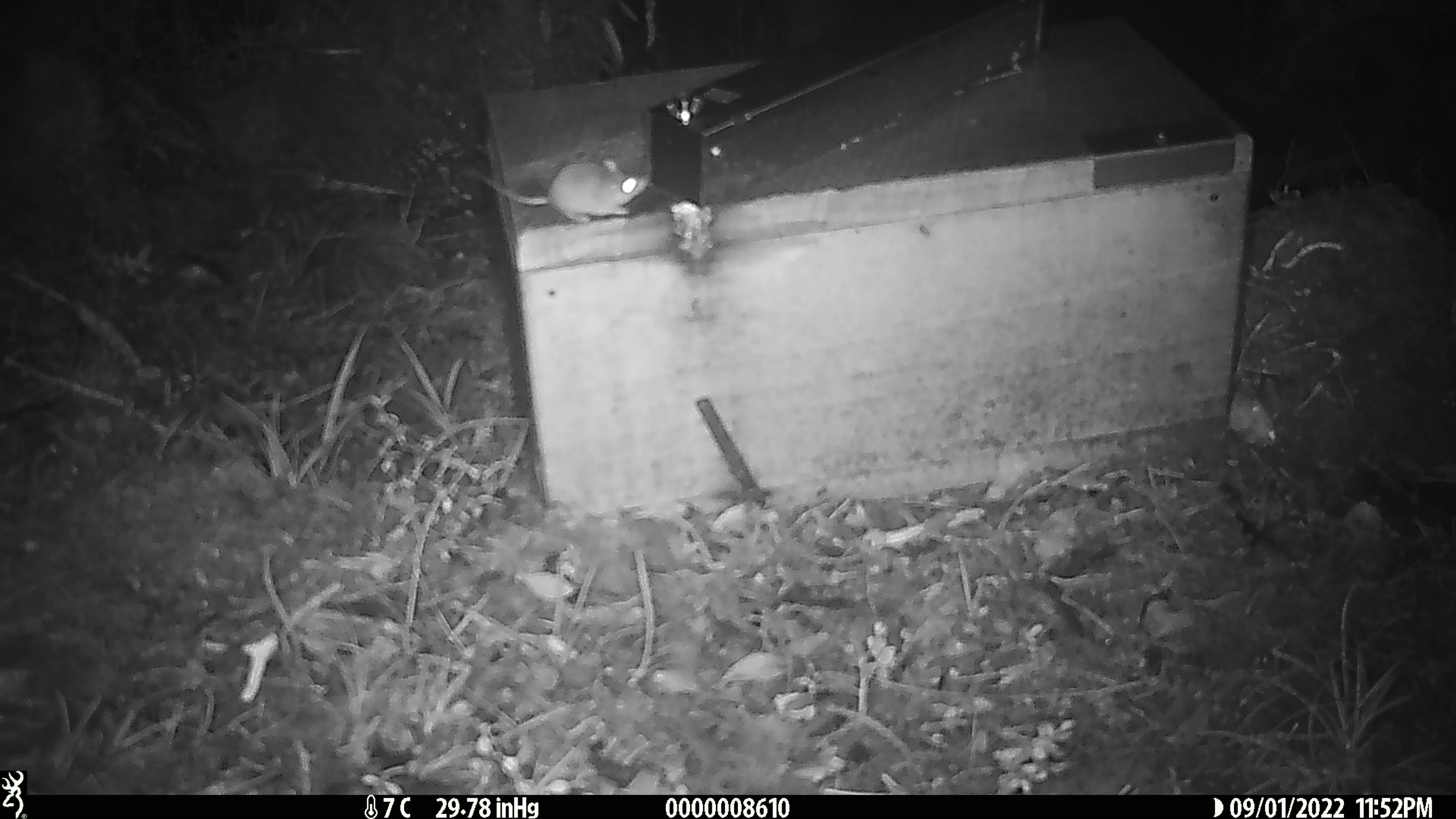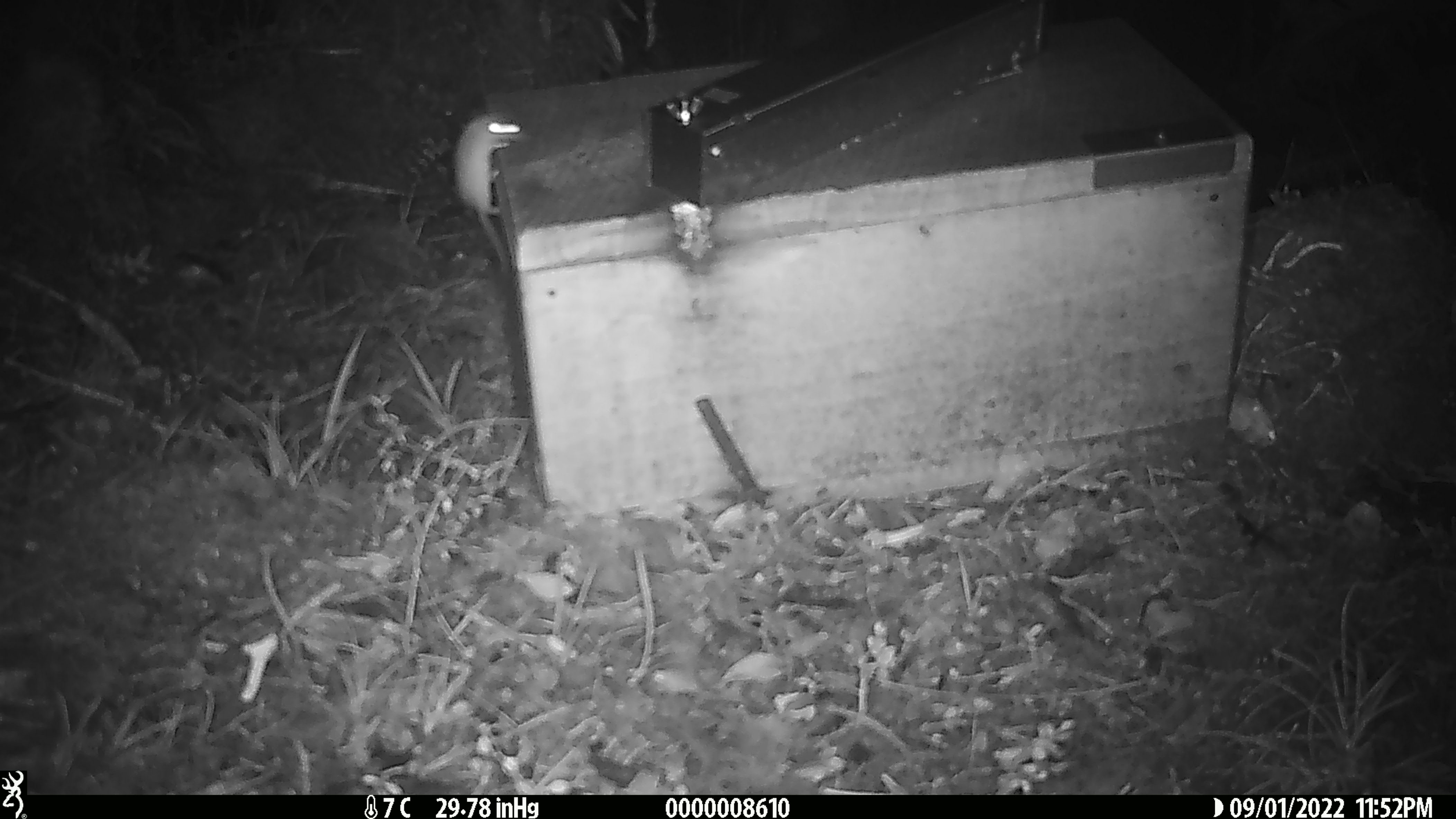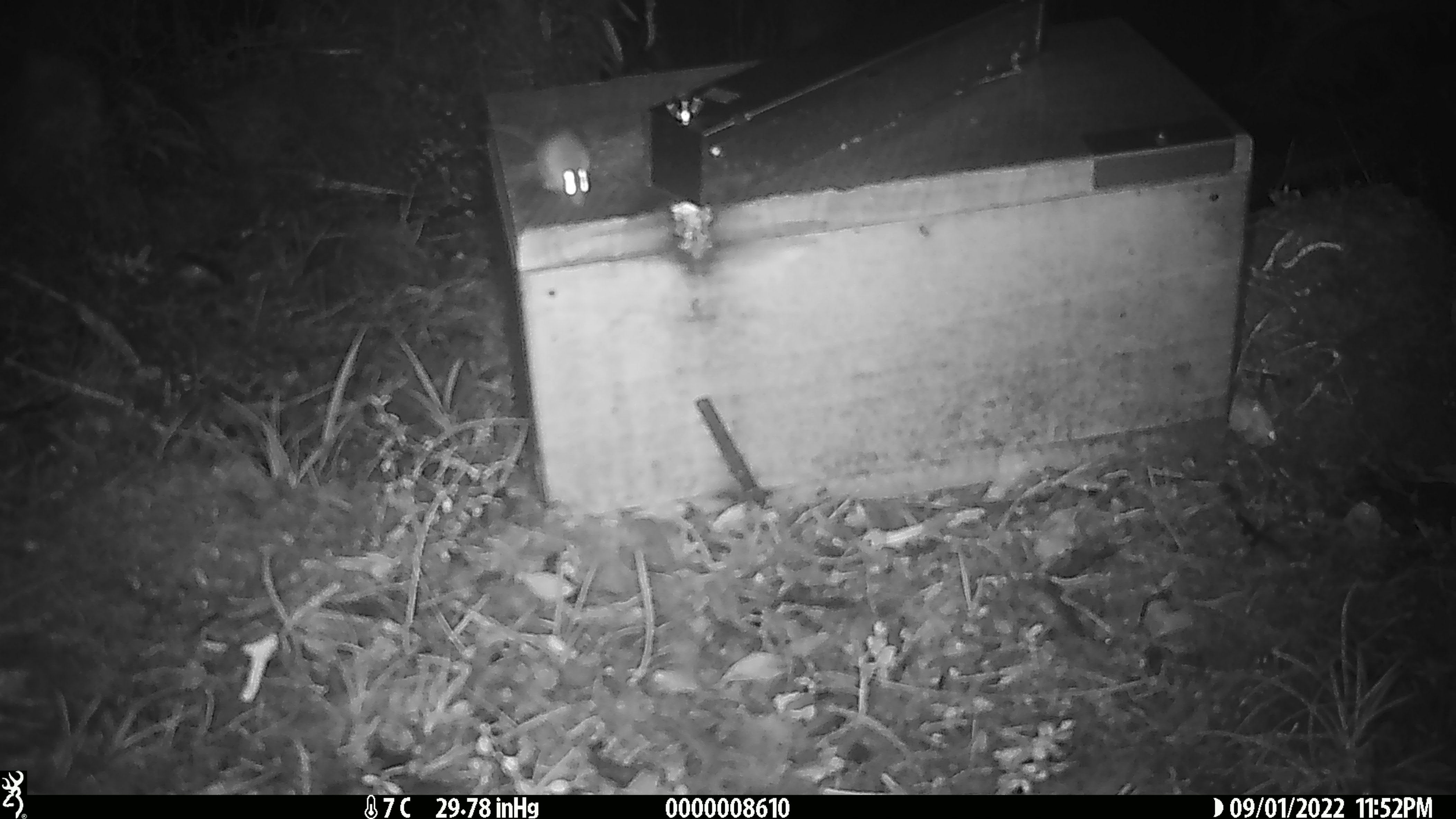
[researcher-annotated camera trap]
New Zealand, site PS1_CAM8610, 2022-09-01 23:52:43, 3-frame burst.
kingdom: Animalia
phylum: Chordata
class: Mammalia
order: Rodentia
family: Muridae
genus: Mus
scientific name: Mus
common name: mouse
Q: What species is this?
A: Mouse (Mus).